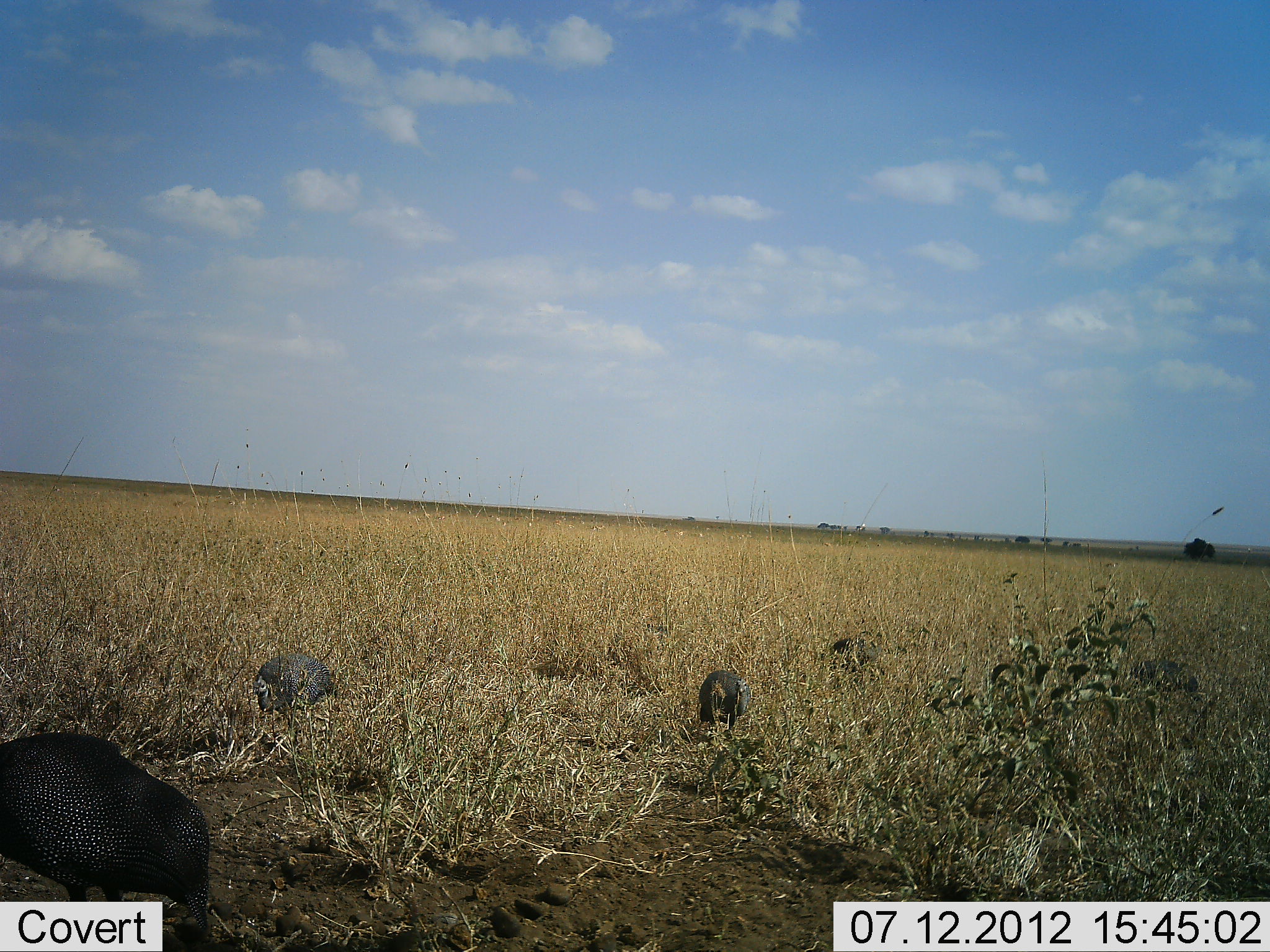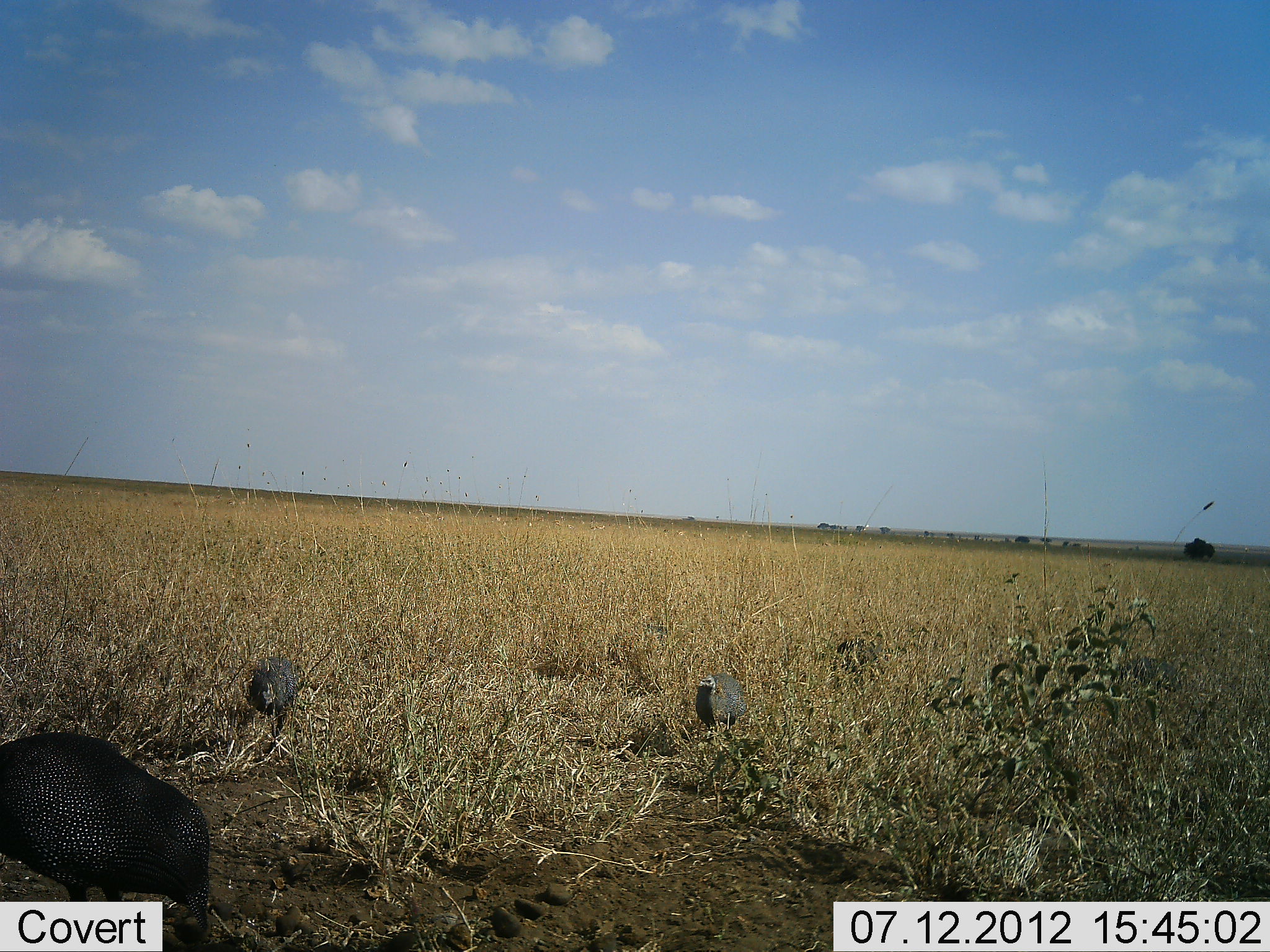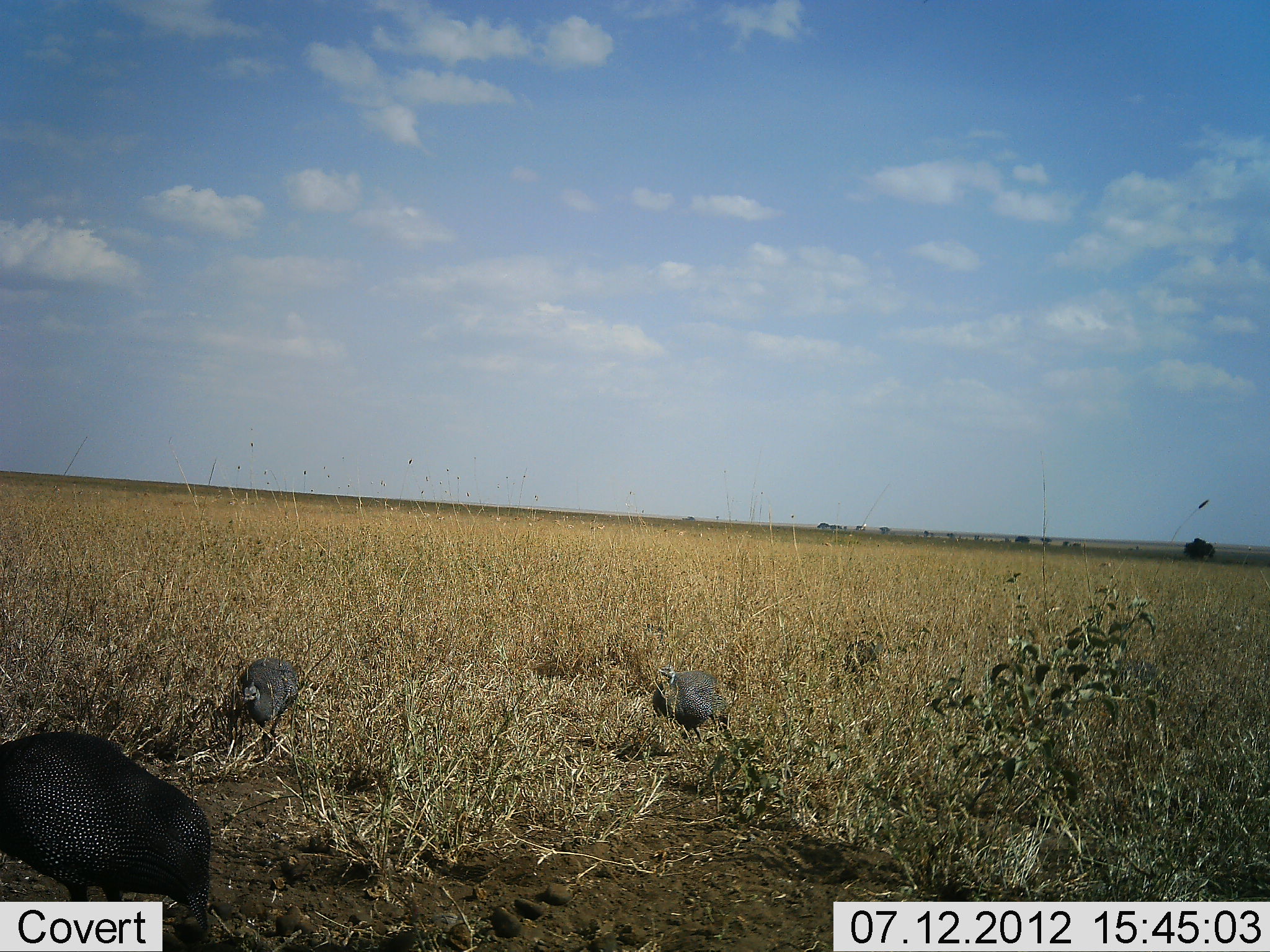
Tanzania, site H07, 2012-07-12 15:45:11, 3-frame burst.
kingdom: Animalia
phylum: Chordata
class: Aves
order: Galliformes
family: Numididae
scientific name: Numididae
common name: guinea fowl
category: guineafowl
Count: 5.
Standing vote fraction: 40%.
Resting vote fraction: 10%.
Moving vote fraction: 70%.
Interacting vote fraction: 0%.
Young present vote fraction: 0%.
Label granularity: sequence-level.